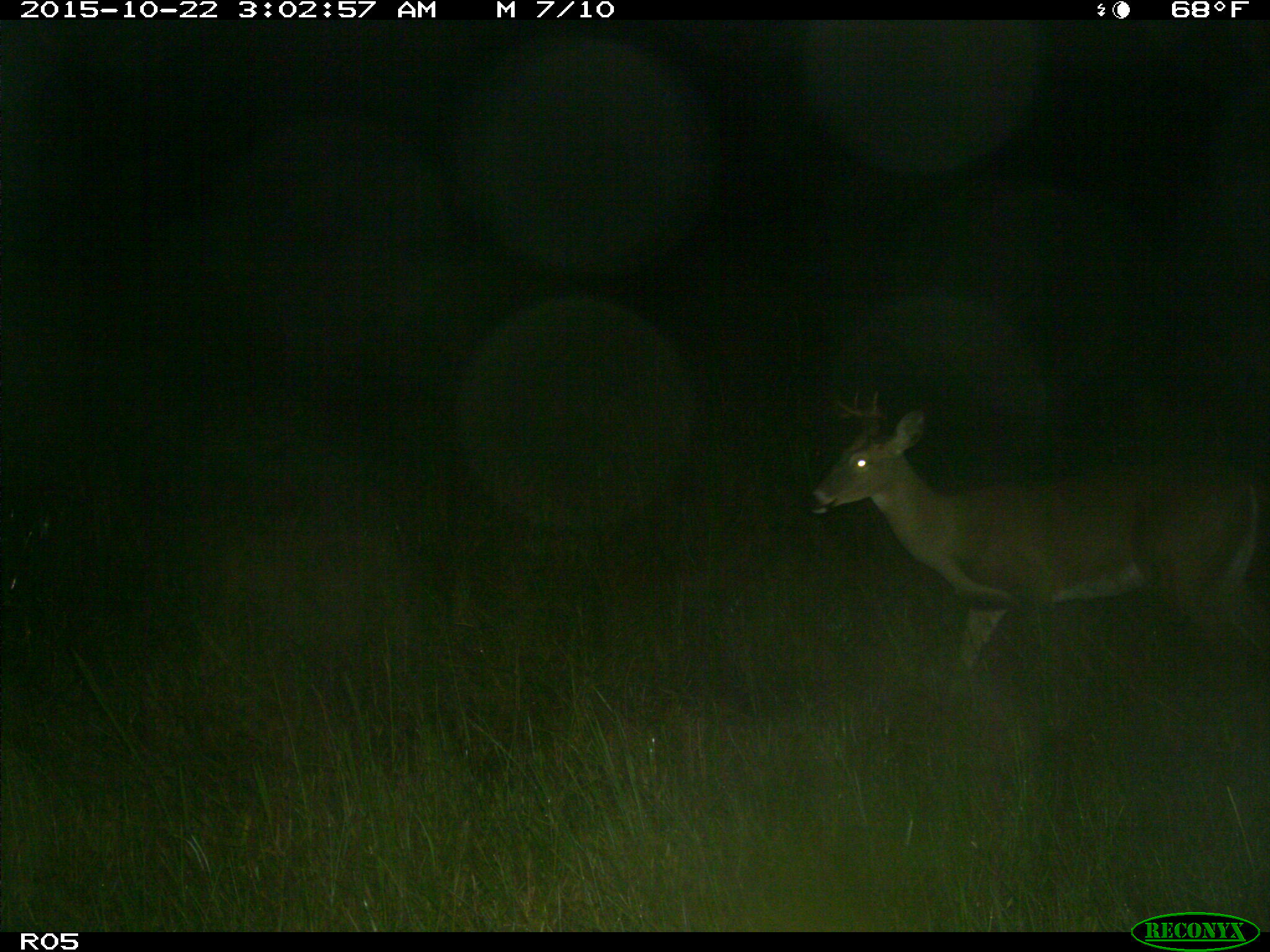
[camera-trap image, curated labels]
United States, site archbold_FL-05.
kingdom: Animalia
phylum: Chordata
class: Mammalia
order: Artiodactyla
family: Cervidae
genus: Odocoileus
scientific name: Odocoileus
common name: deer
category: unidentified deer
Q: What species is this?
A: Unidentified deer (deer) (Odocoileus).